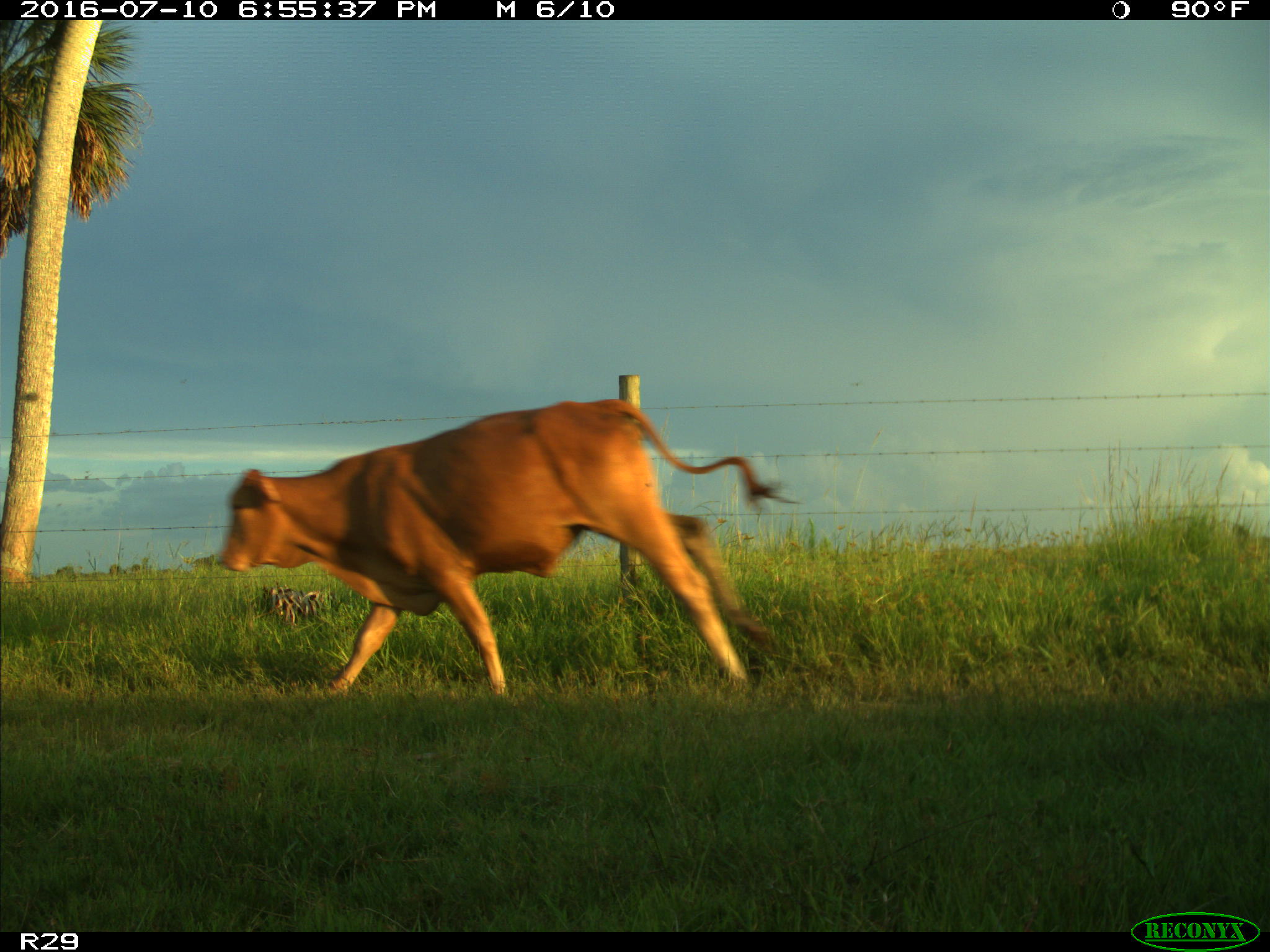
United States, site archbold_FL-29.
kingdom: Animalia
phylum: Chordata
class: Mammalia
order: Artiodactyla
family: Bovidae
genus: Bos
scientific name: Bos taurus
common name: domestic cow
Bos taurus (domestic cow).